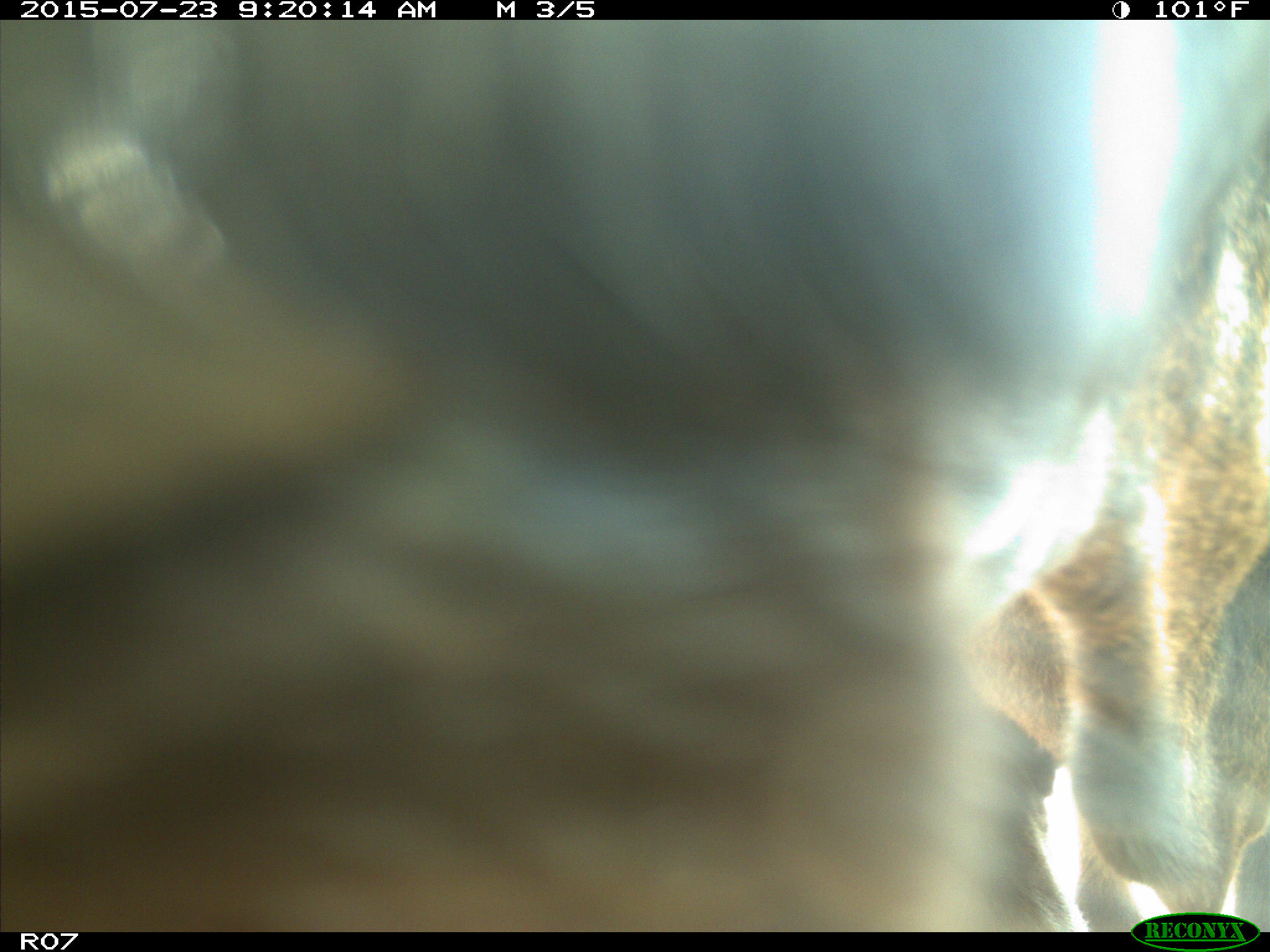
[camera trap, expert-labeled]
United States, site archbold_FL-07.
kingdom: Animalia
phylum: Chordata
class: Mammalia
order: Artiodactyla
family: Bovidae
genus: Bos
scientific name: Bos taurus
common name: domestic cow